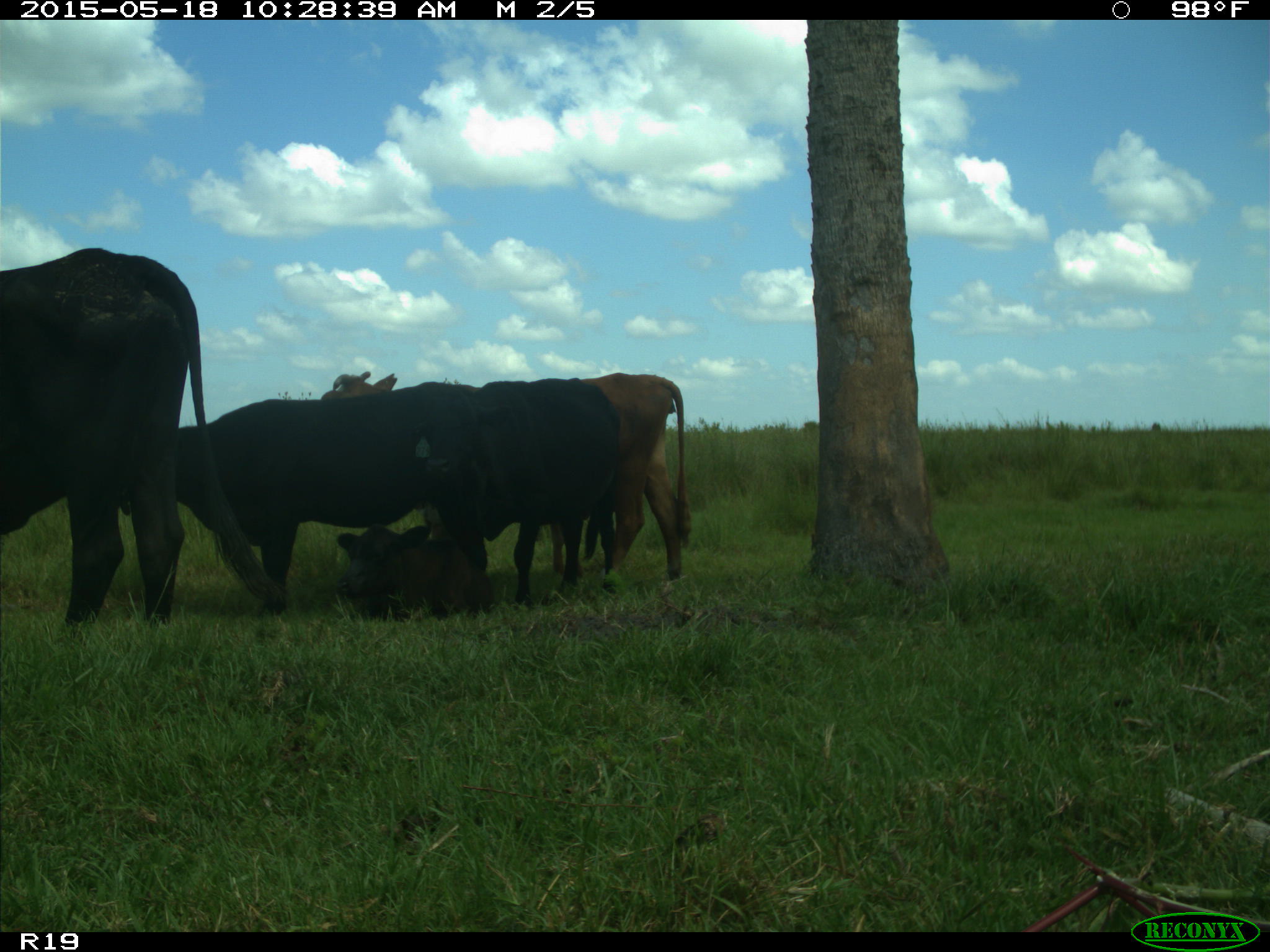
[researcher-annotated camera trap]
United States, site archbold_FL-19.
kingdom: Animalia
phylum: Chordata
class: Mammalia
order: Artiodactyla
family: Bovidae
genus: Bos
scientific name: Bos taurus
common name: domestic cow